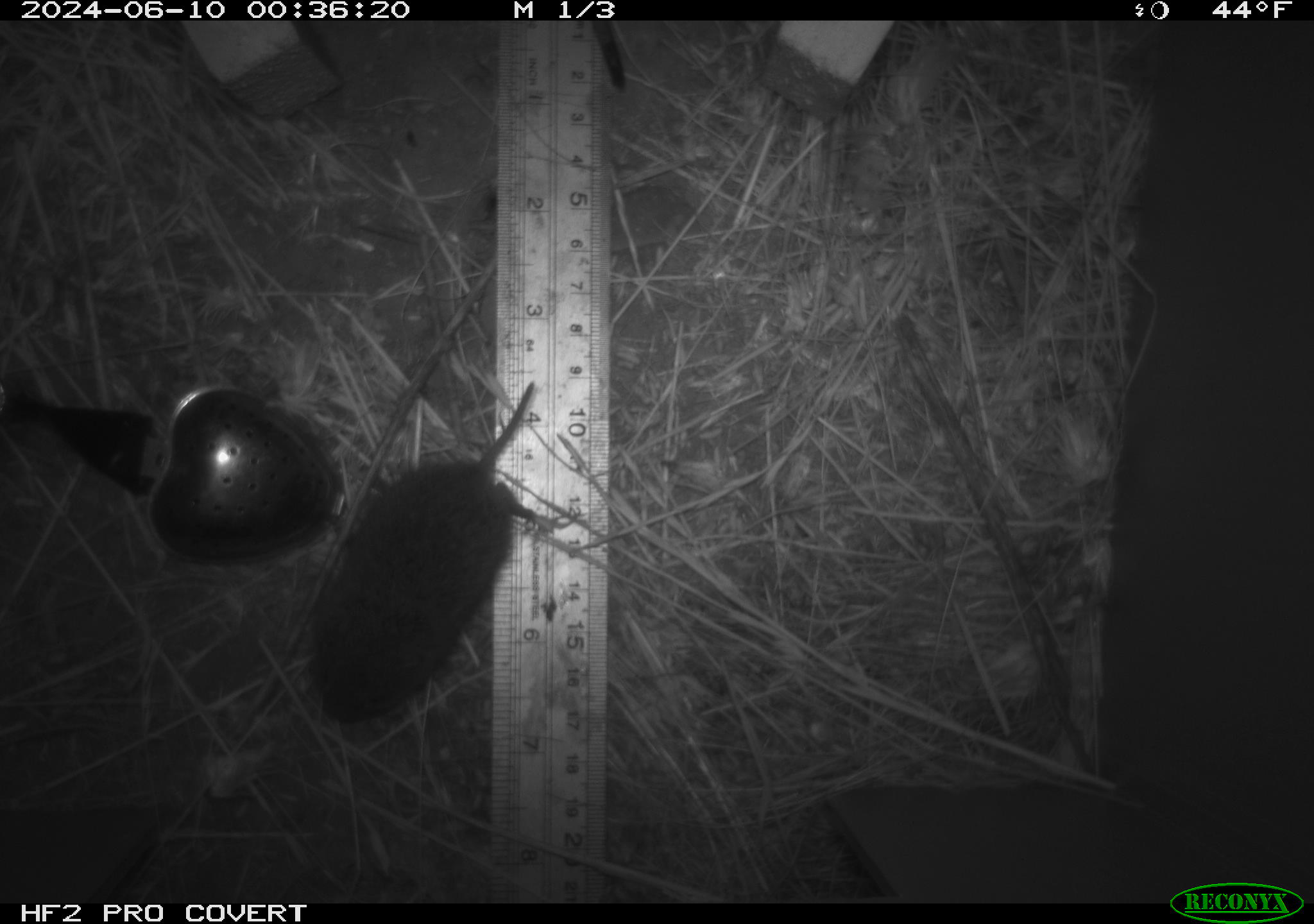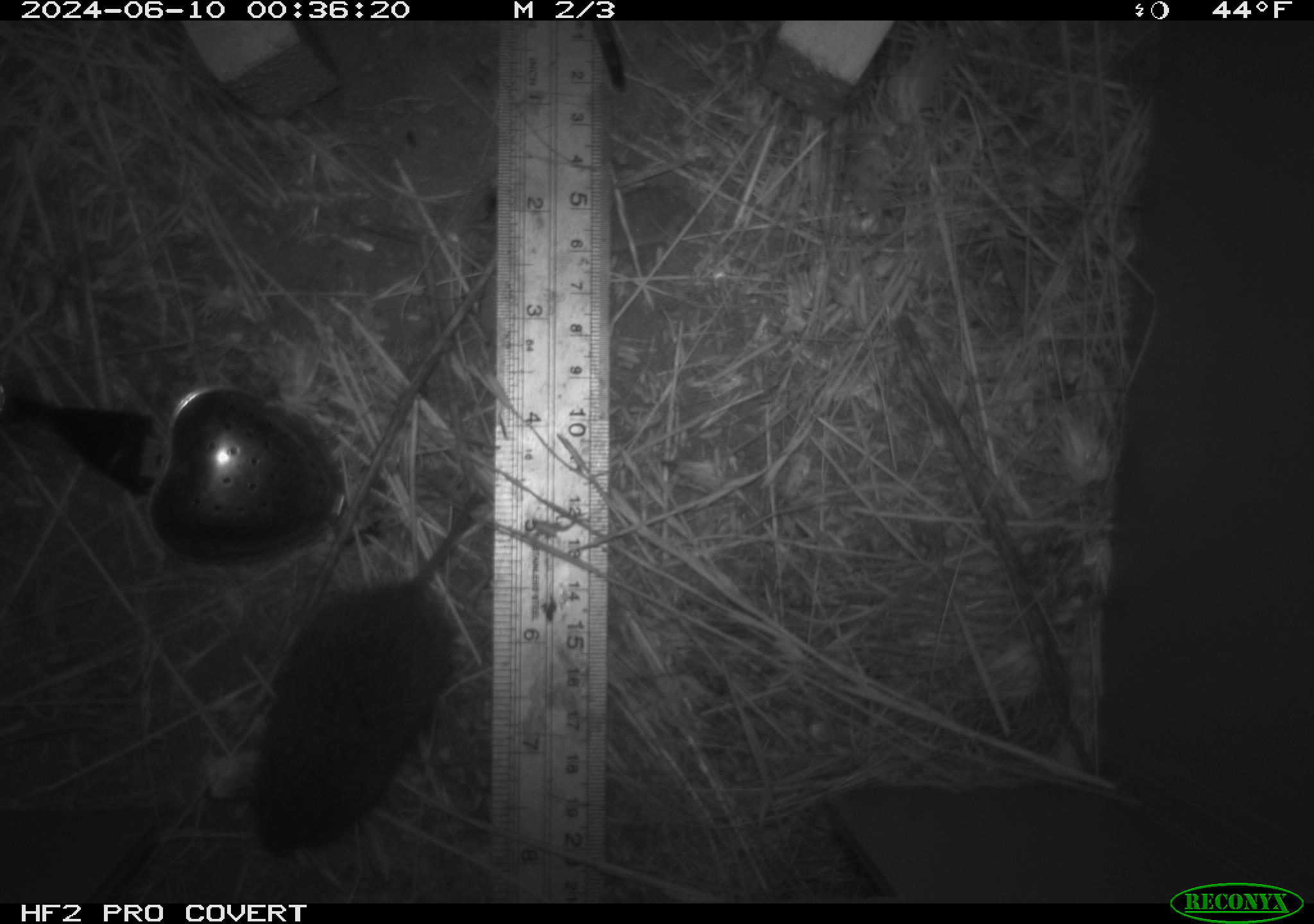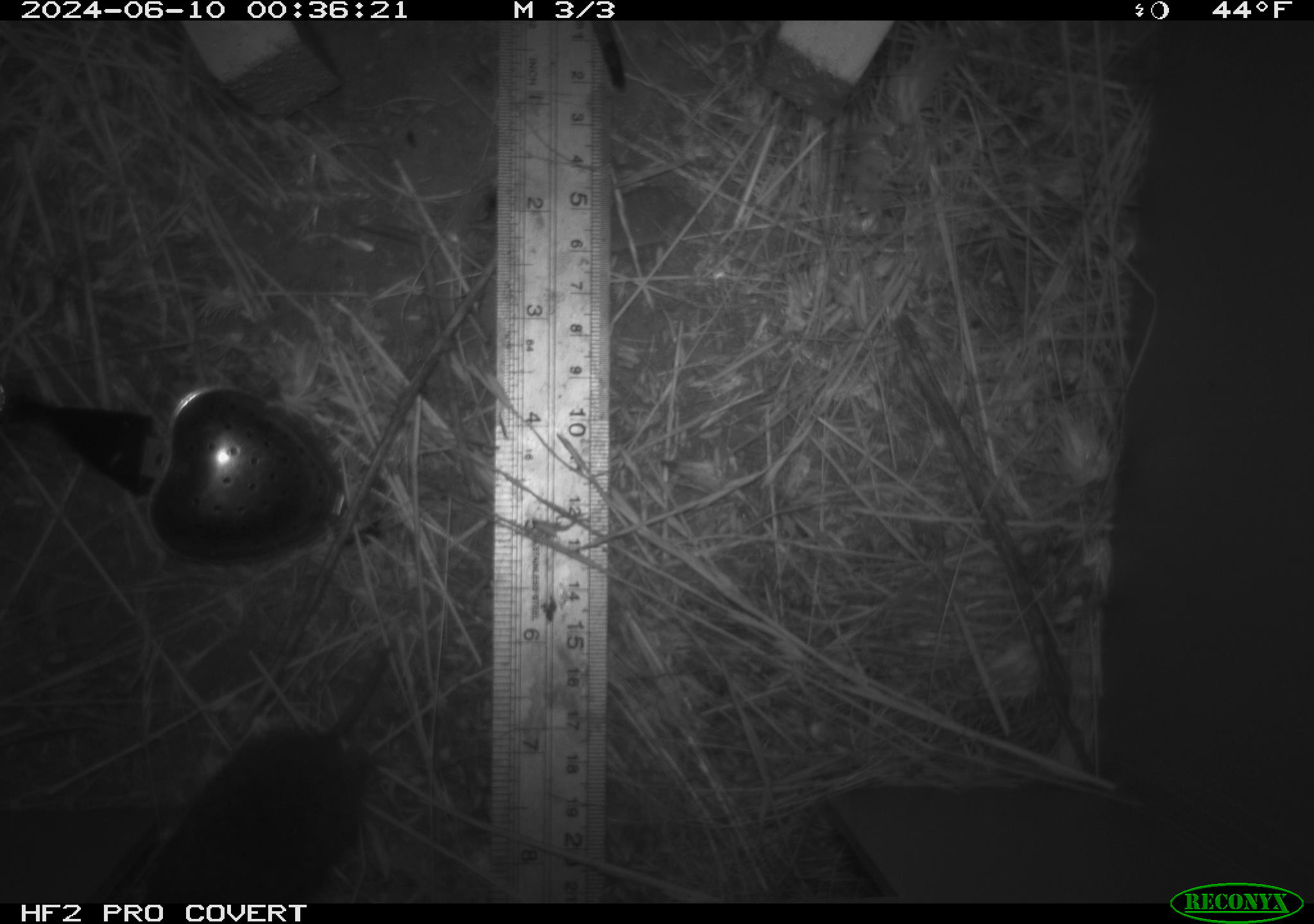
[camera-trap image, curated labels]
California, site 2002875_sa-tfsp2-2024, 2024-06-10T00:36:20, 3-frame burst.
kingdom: Animalia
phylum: Chordata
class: Mammalia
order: Rodentia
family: Cricetidae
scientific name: Arvicolinae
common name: voles, lemmings, and muskrats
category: arvicolinae subfamily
Arvicolinae subfamily (voles, lemmings, and muskrats) (Arvicolinae).